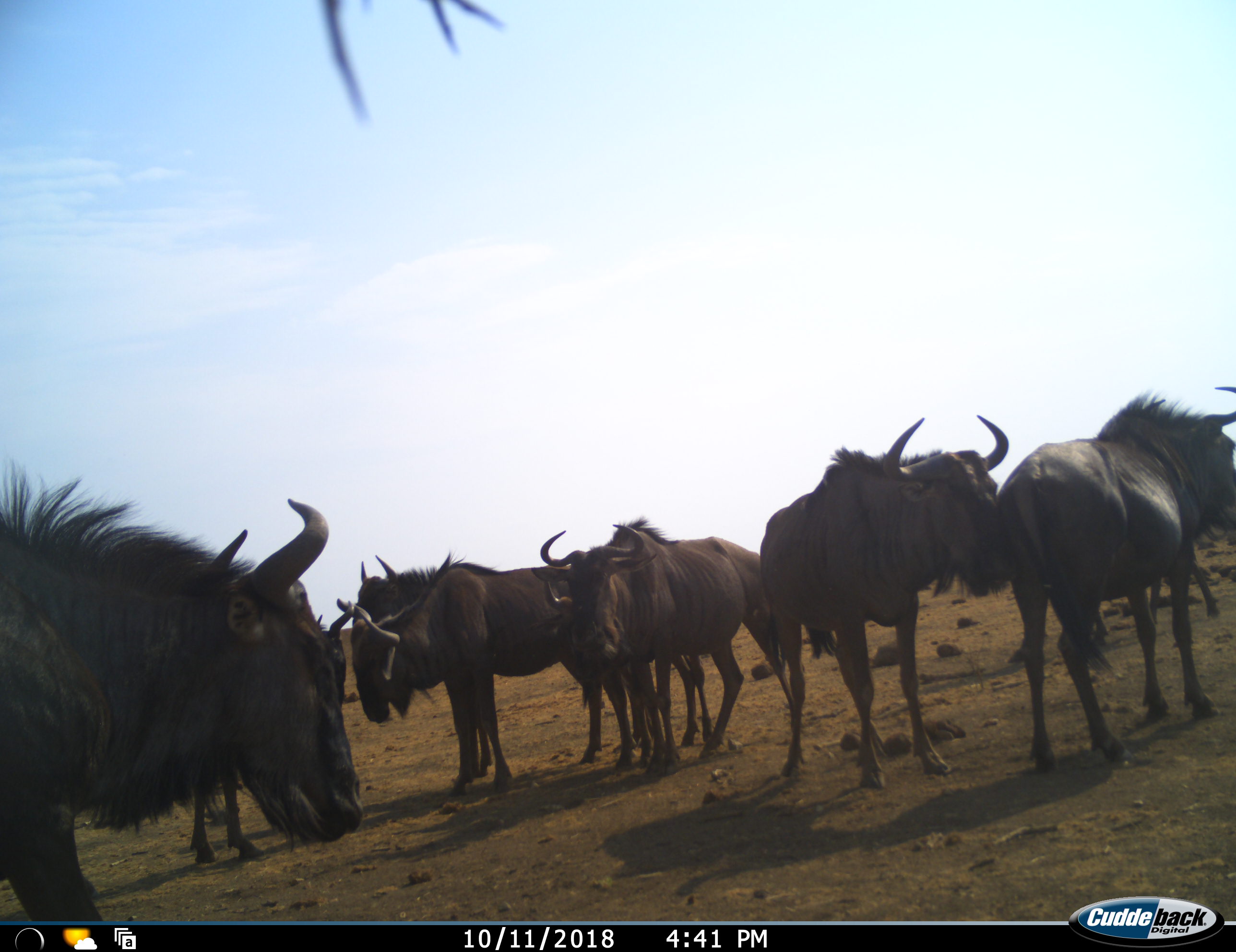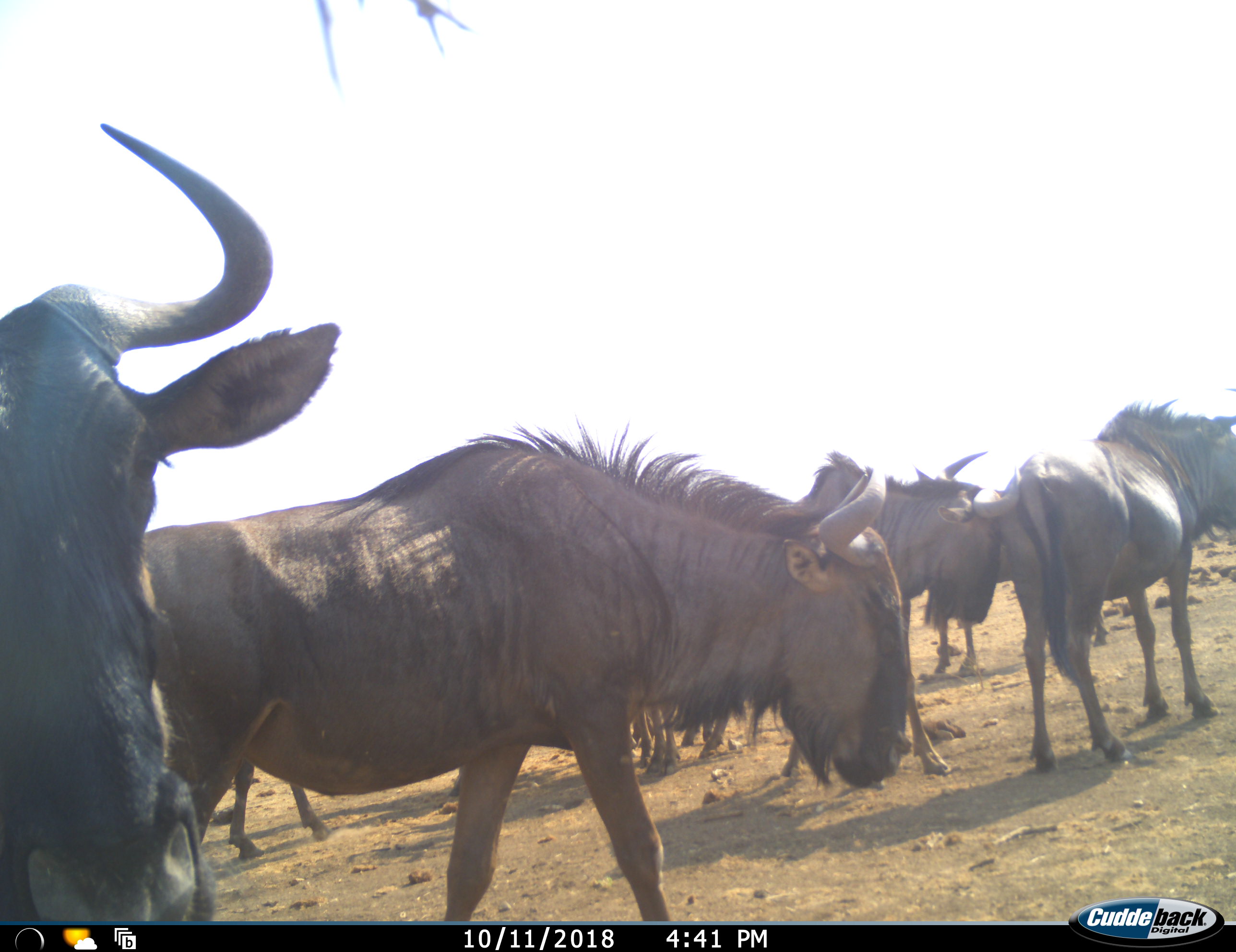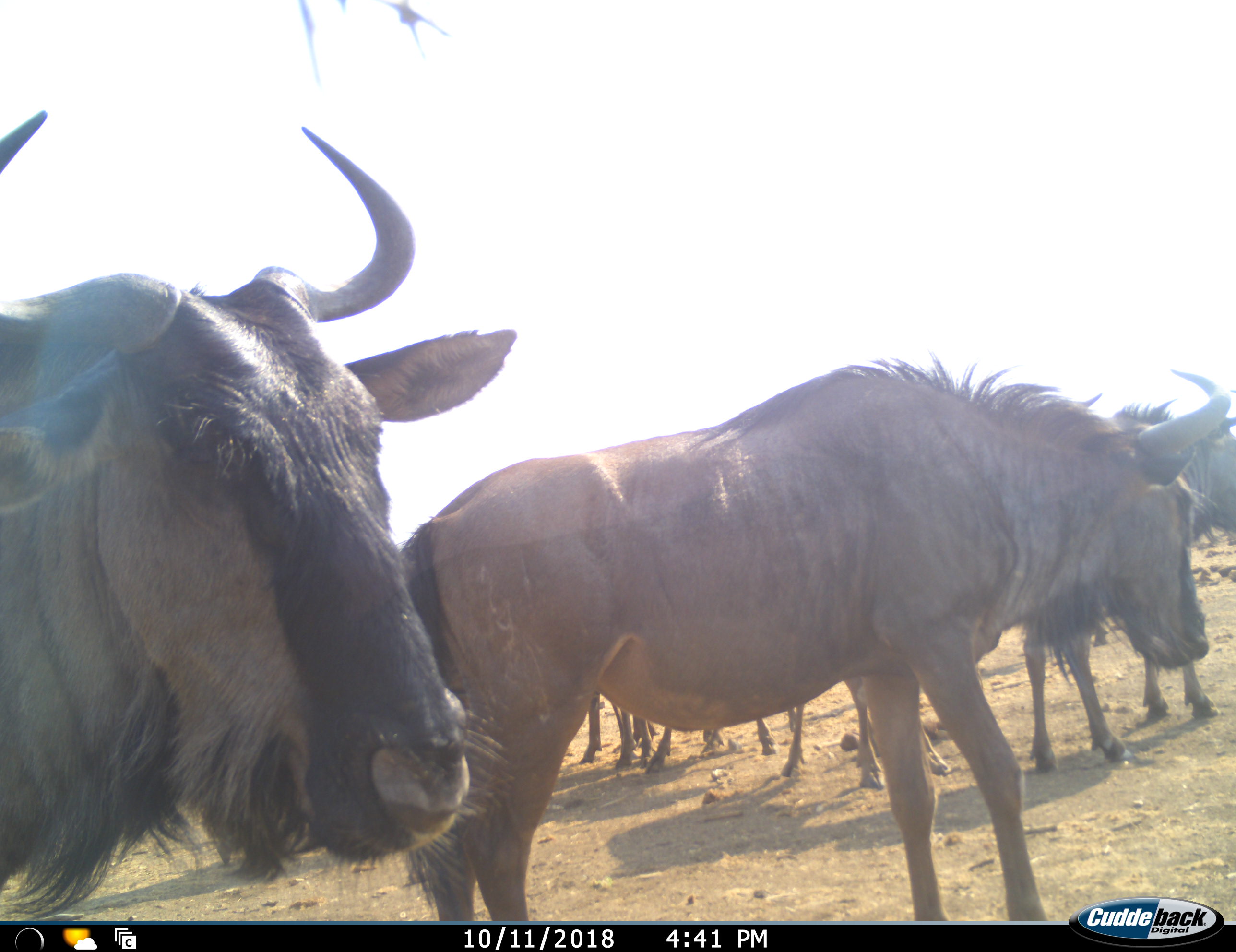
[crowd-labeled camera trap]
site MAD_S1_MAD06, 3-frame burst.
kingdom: Animalia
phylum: Chordata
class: Mammalia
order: Artiodactyla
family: Bovidae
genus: Connochaetes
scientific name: Connochaetes taurinus taurinus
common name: blue wildebeest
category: wildebeestblue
Wildebeestblue (blue wildebeest) (Connochaetes taurinus taurinus), count 7. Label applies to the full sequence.